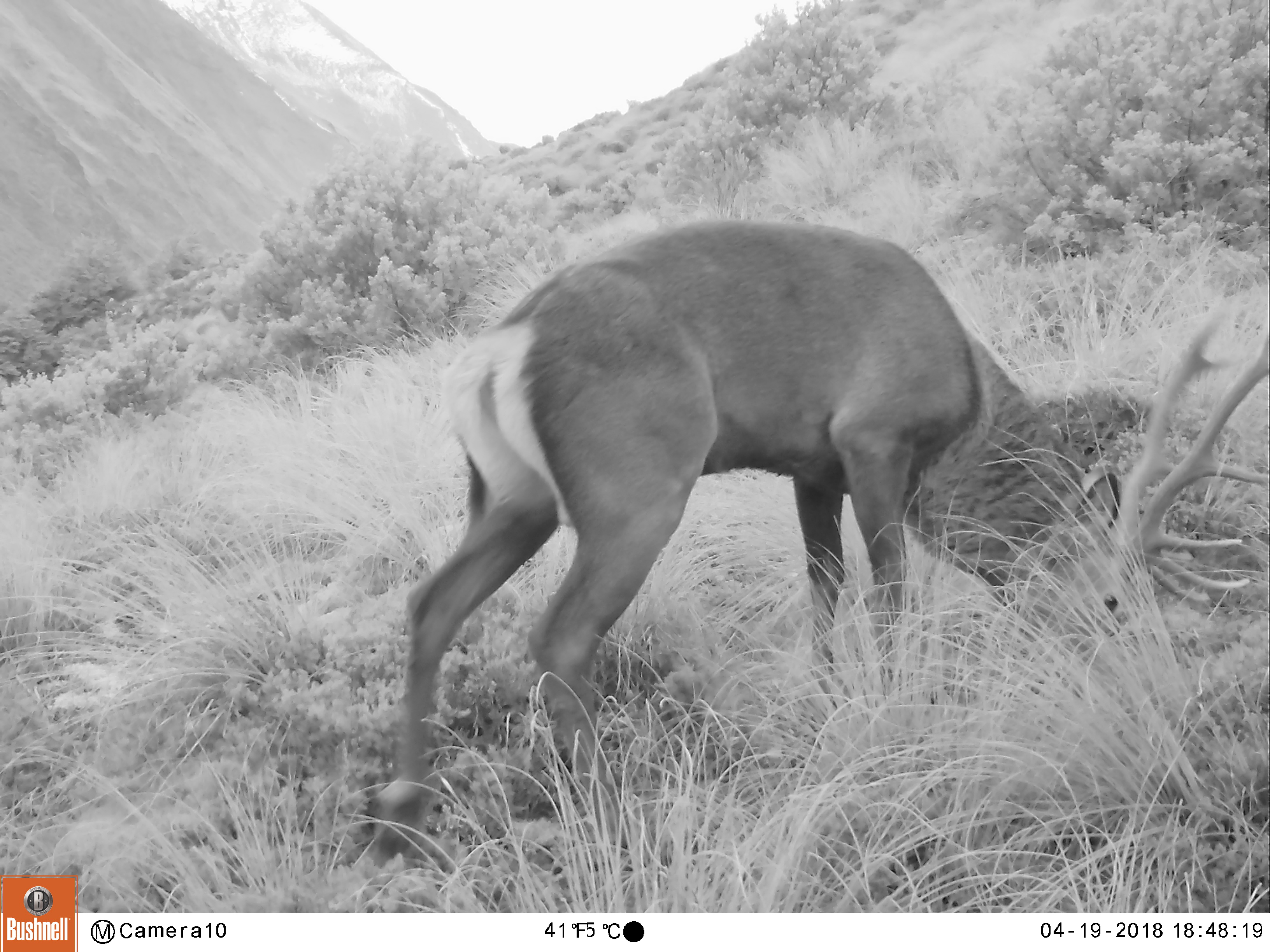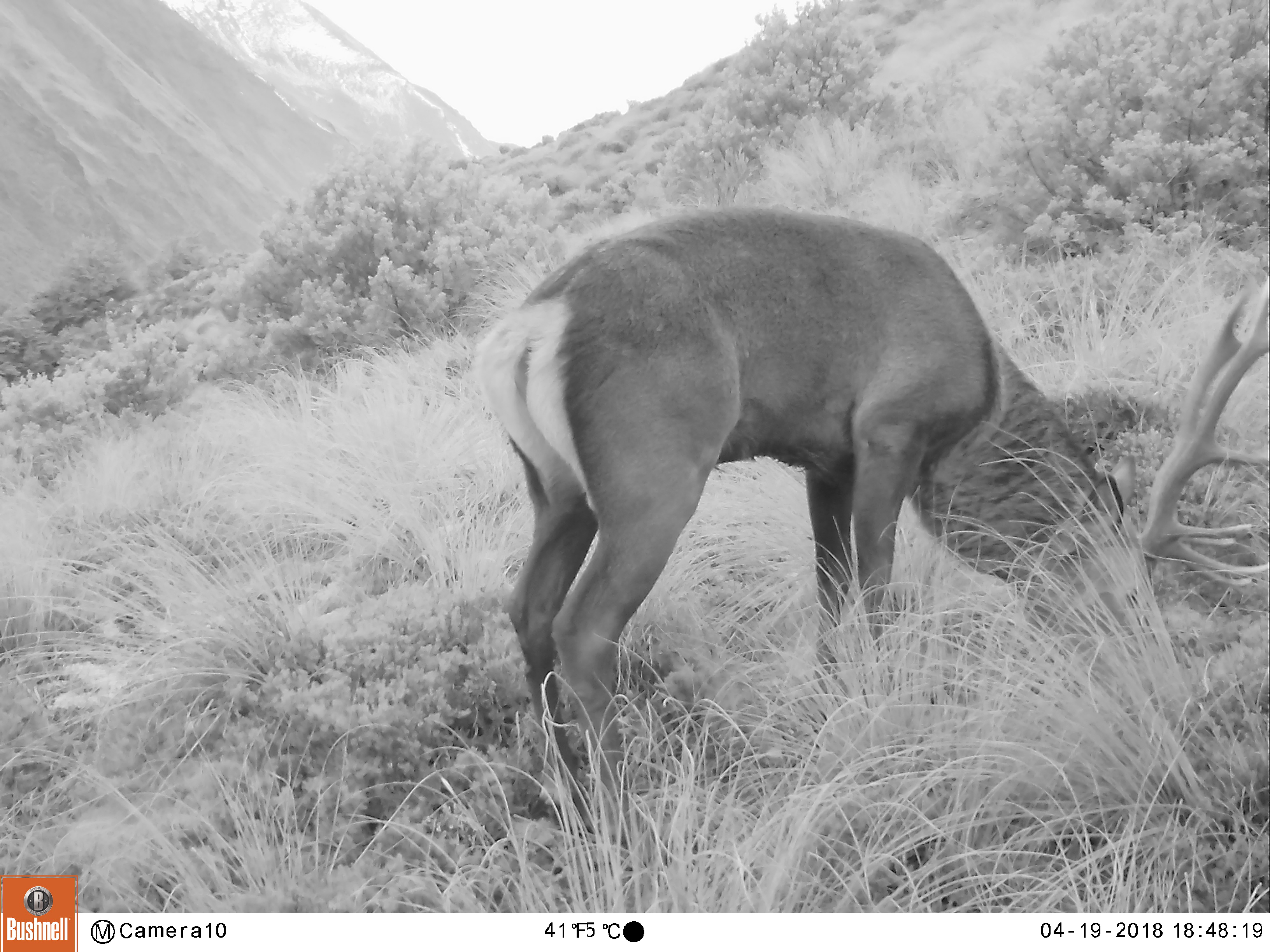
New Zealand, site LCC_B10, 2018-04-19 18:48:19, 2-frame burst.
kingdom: Animalia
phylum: Chordata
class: Mammalia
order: Artiodactyla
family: Cervidae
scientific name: Cervidae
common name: deer